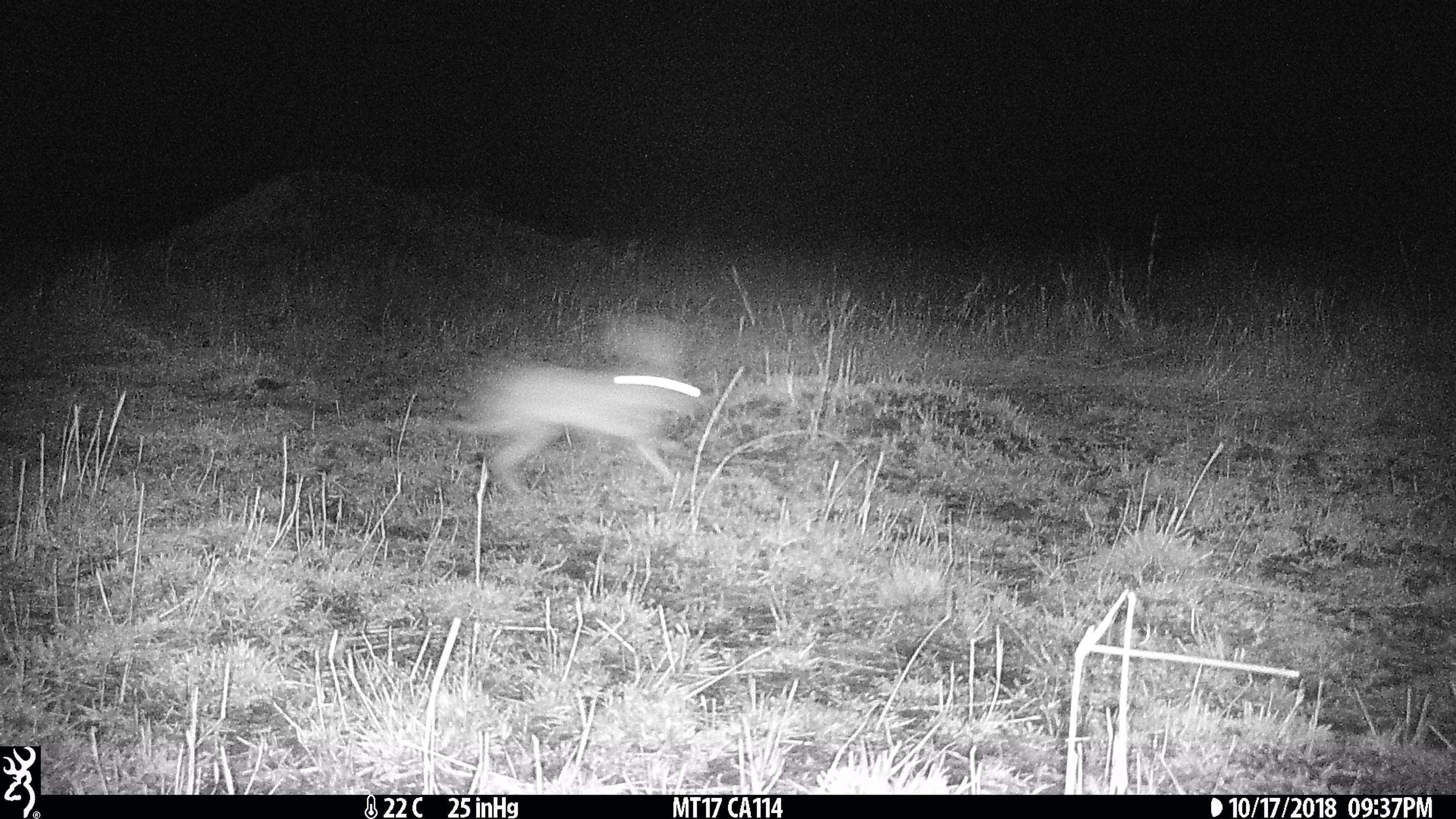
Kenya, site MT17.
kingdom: Animalia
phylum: Chordata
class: Mammalia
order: Lagomorpha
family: Leporidae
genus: Lepus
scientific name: Lepus capensis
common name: cape hare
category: hare